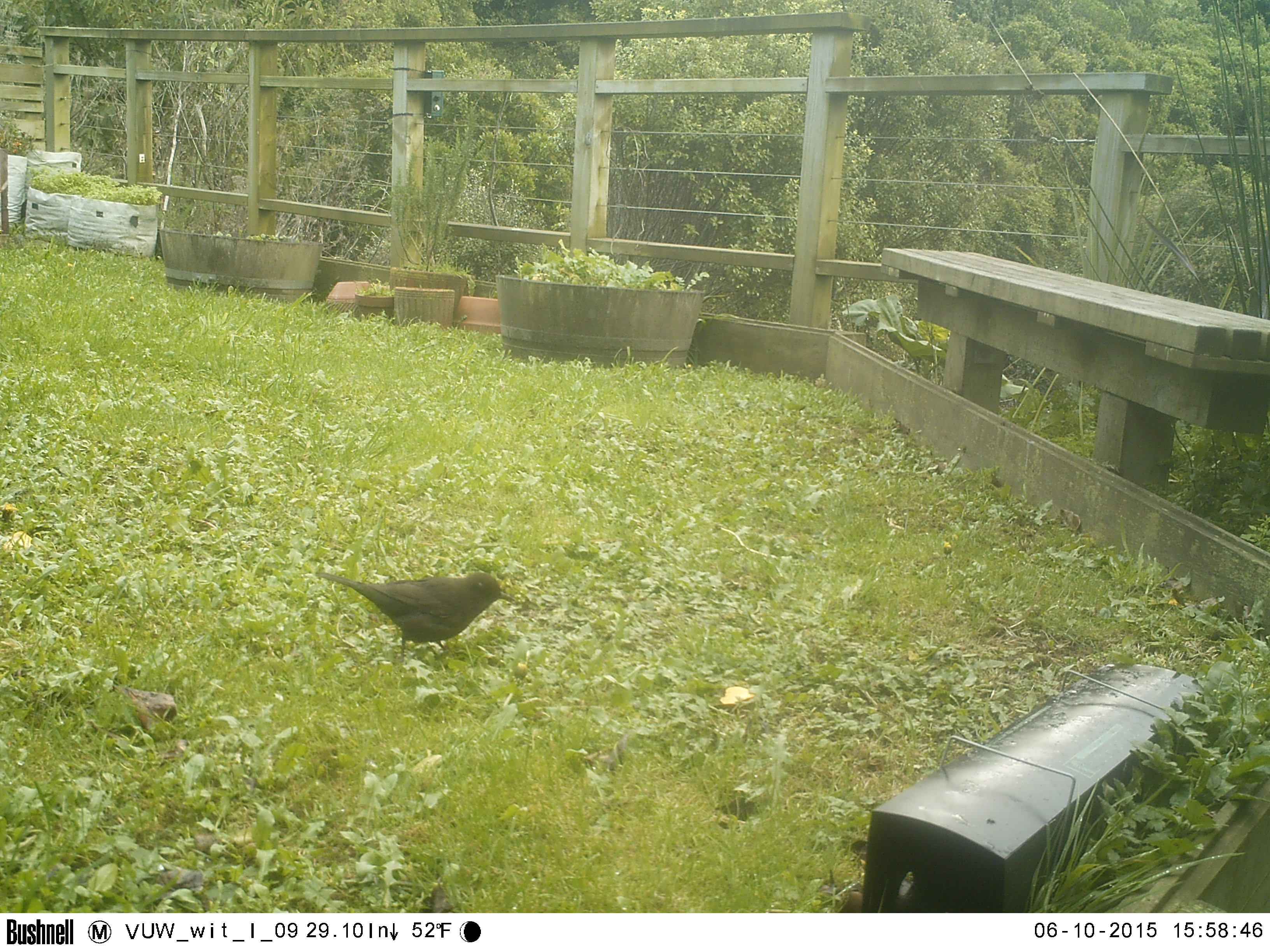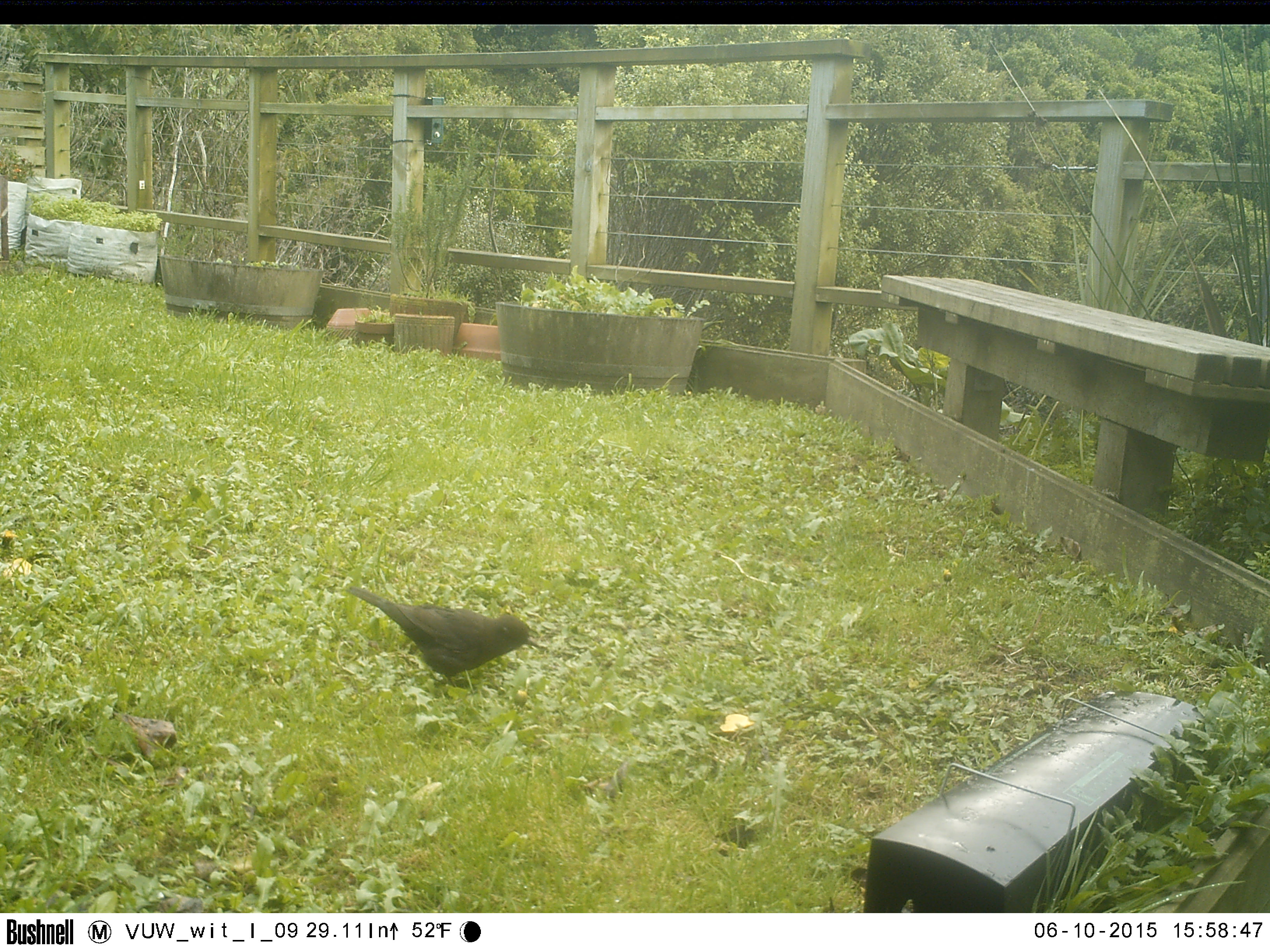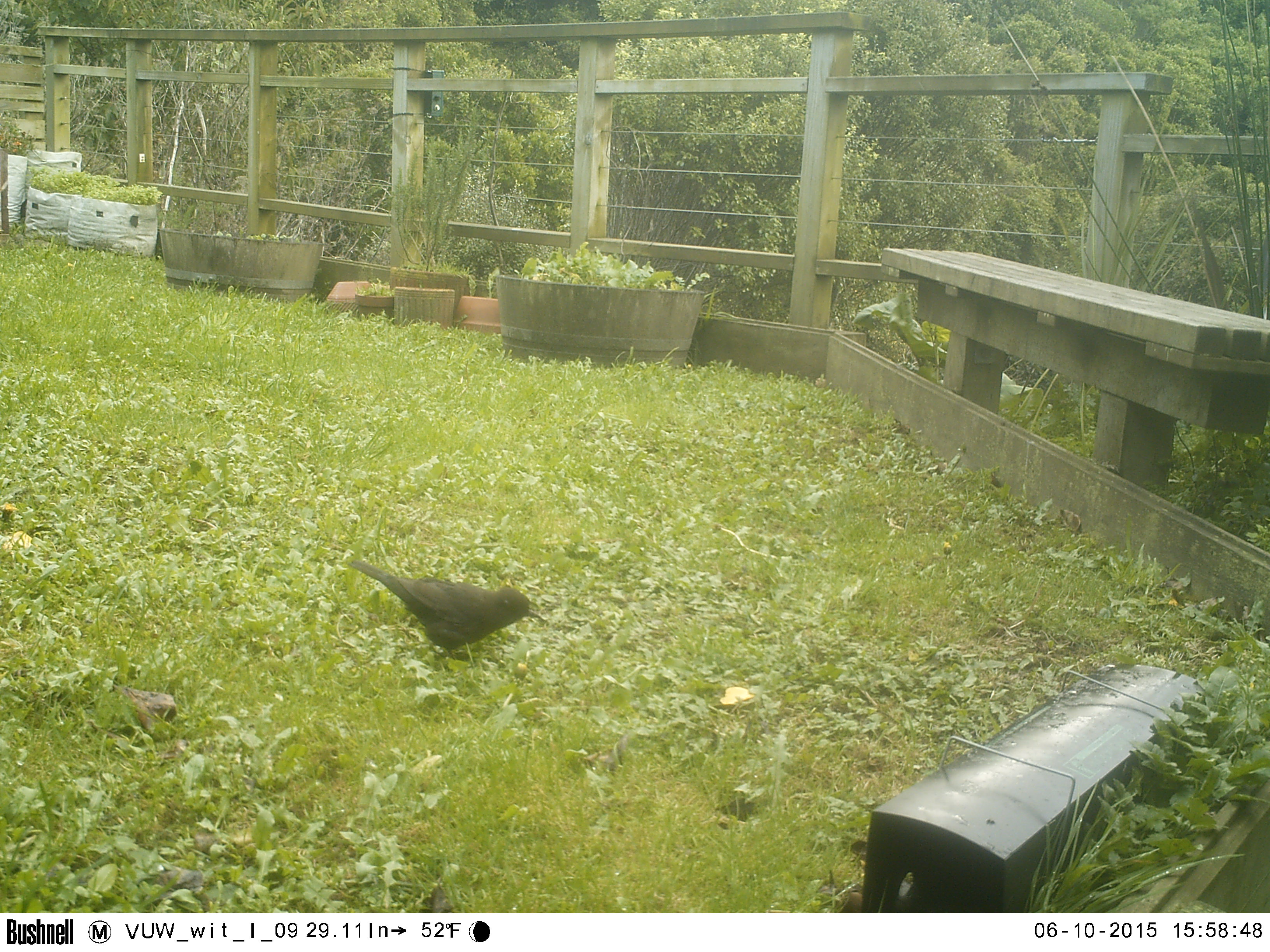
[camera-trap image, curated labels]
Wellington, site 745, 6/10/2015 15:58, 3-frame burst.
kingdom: Animalia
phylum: Chordata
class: Aves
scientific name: Aves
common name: bird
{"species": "bird (Aves)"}